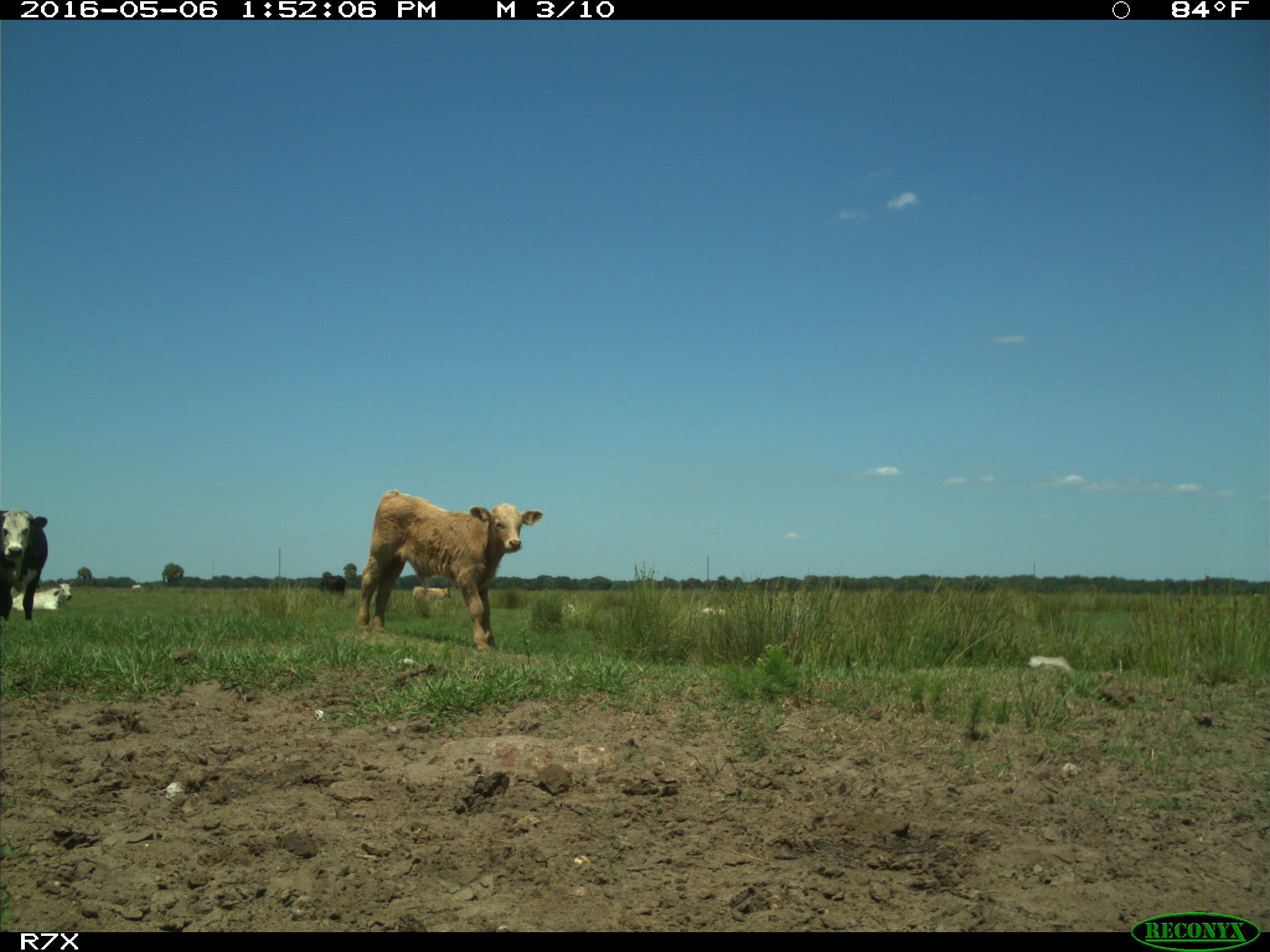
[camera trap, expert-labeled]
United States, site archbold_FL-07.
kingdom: Animalia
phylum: Chordata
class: Mammalia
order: Artiodactyla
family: Bovidae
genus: Bos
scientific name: Bos taurus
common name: domestic cow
Bos taurus (domestic cow).